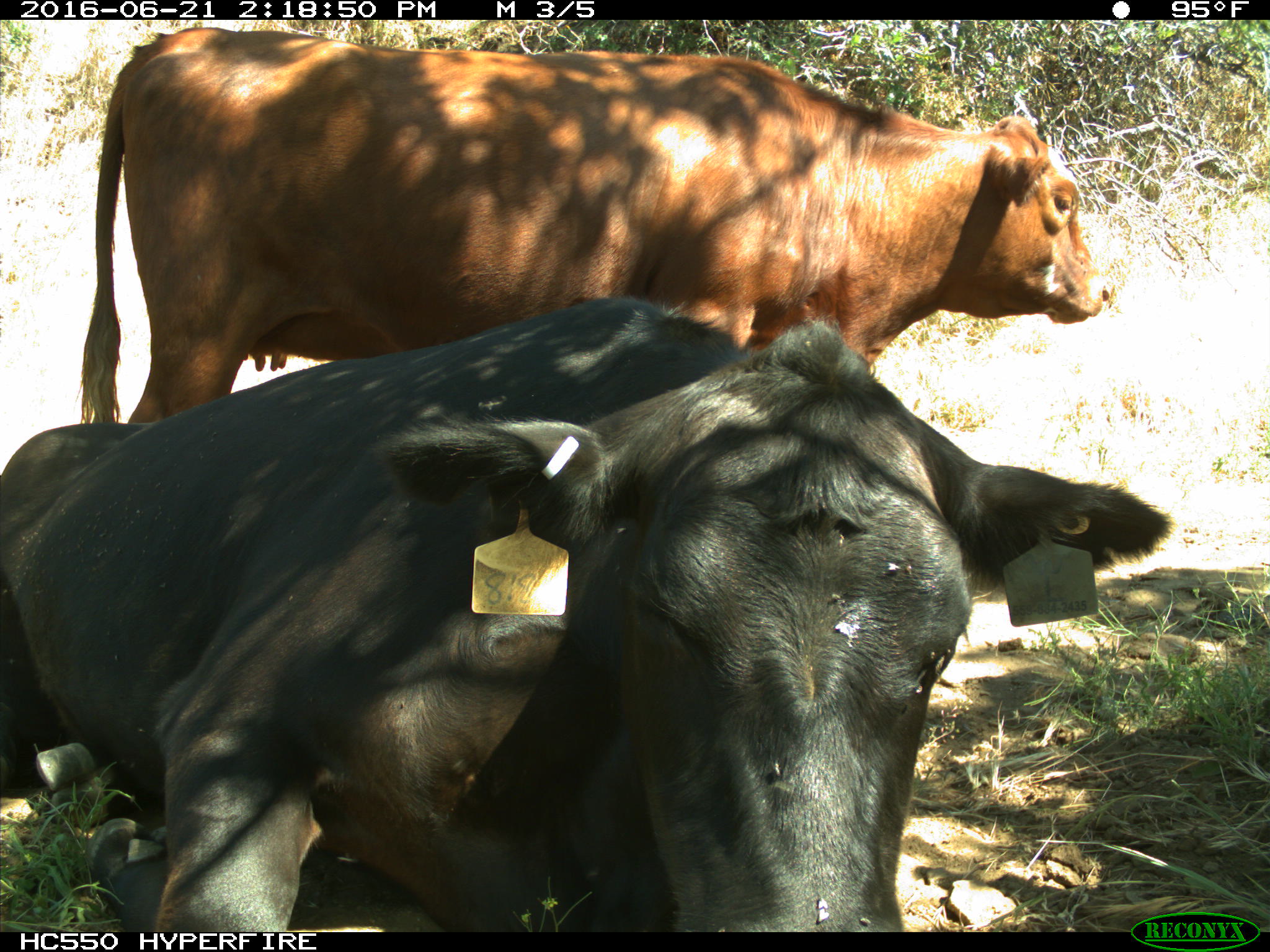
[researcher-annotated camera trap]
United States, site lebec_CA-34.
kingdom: Animalia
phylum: Chordata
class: Mammalia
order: Artiodactyla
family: Bovidae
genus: Bos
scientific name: Bos taurus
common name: domestic cow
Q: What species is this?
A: Bos taurus (domestic cow).